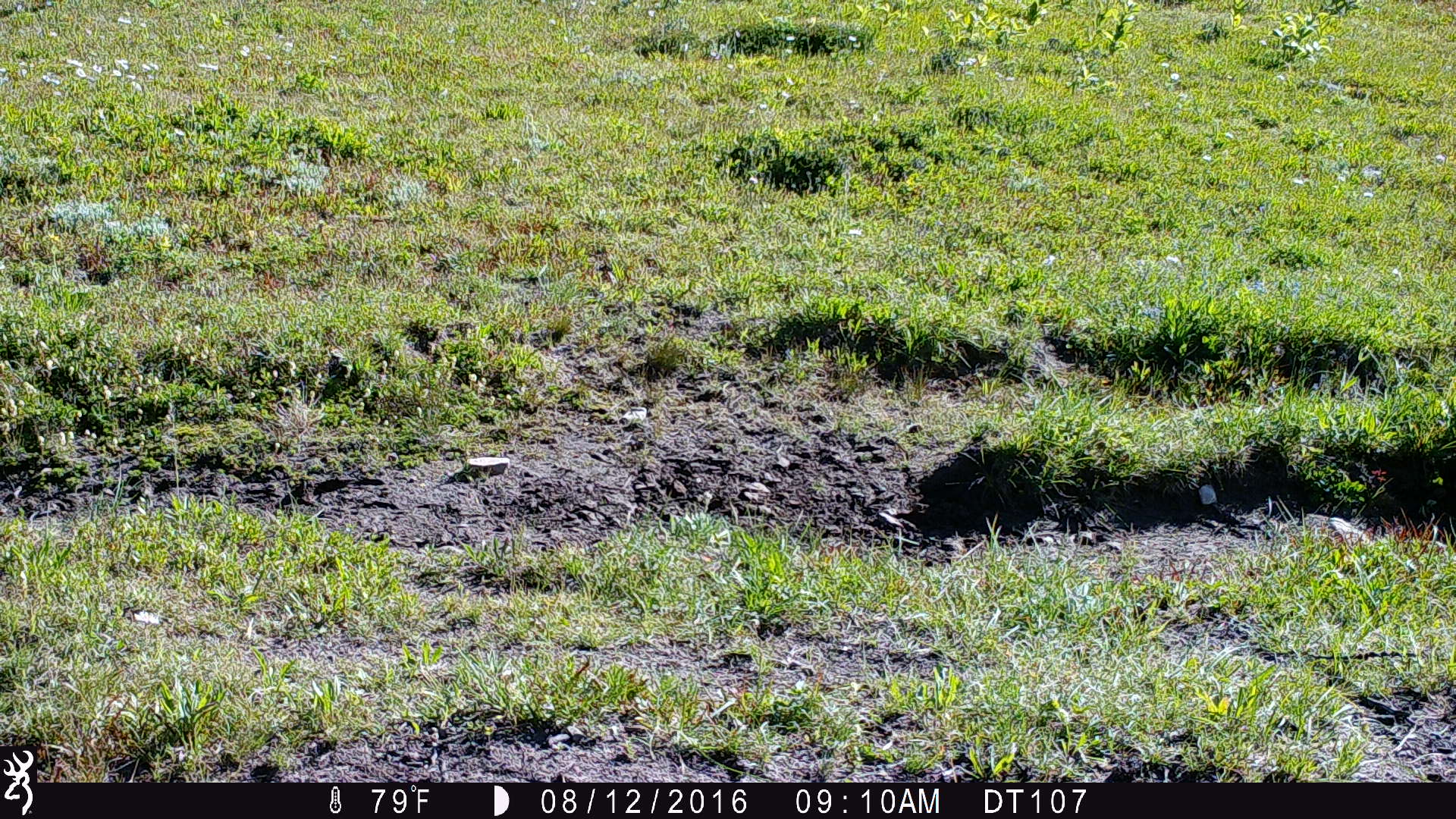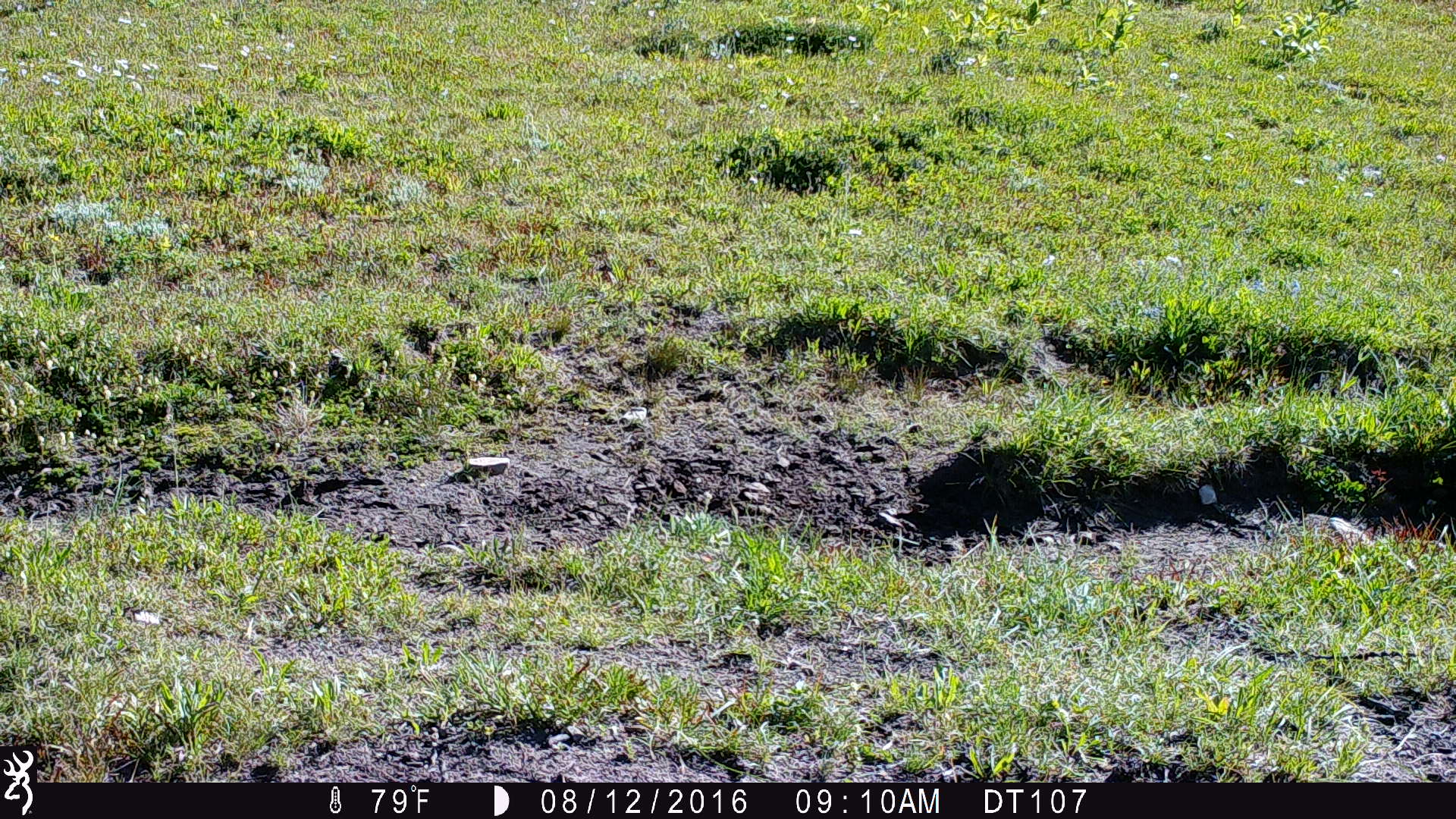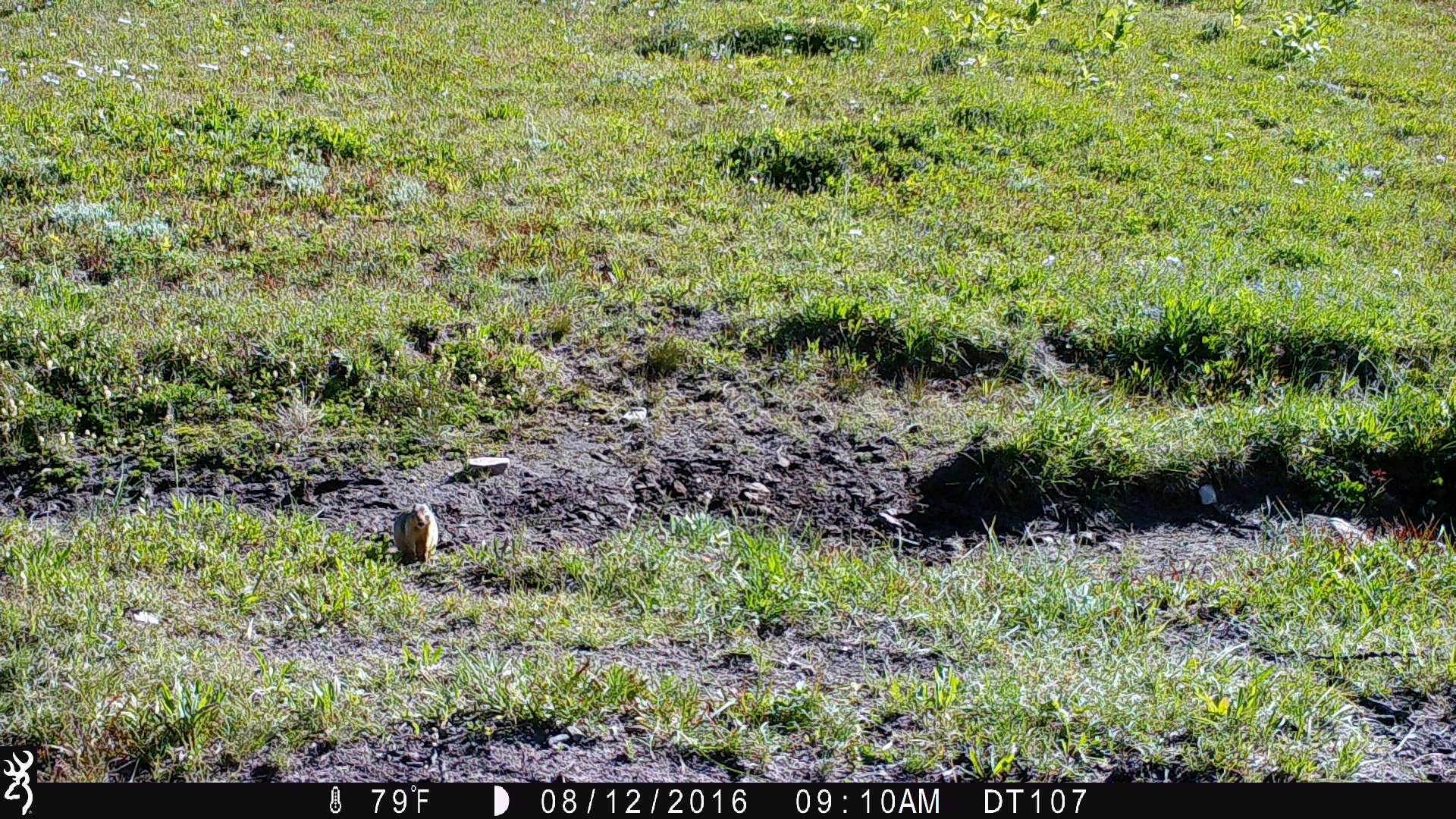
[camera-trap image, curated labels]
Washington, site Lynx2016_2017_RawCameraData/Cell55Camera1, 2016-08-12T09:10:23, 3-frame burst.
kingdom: Animalia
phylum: Chordata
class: Mammalia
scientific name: Mammalia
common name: small mammal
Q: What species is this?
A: Small mammal (Mammalia).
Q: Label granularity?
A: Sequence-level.